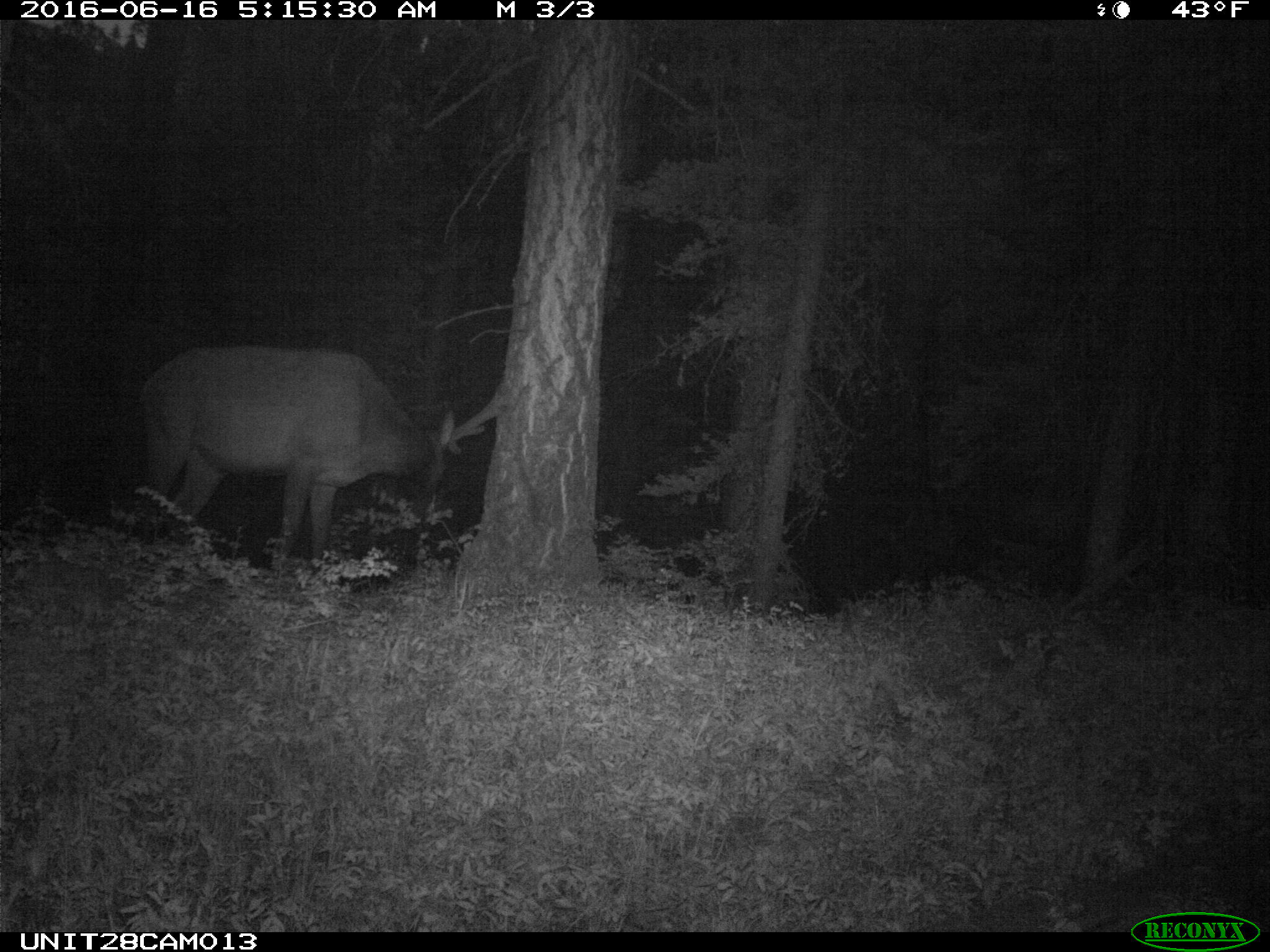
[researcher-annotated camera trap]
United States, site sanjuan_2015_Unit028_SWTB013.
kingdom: Animalia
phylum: Chordata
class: Mammalia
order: Artiodactyla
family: Cervidae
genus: Cervus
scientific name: Cervus elaphus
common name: red deer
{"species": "Cervus elaphus (red deer)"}